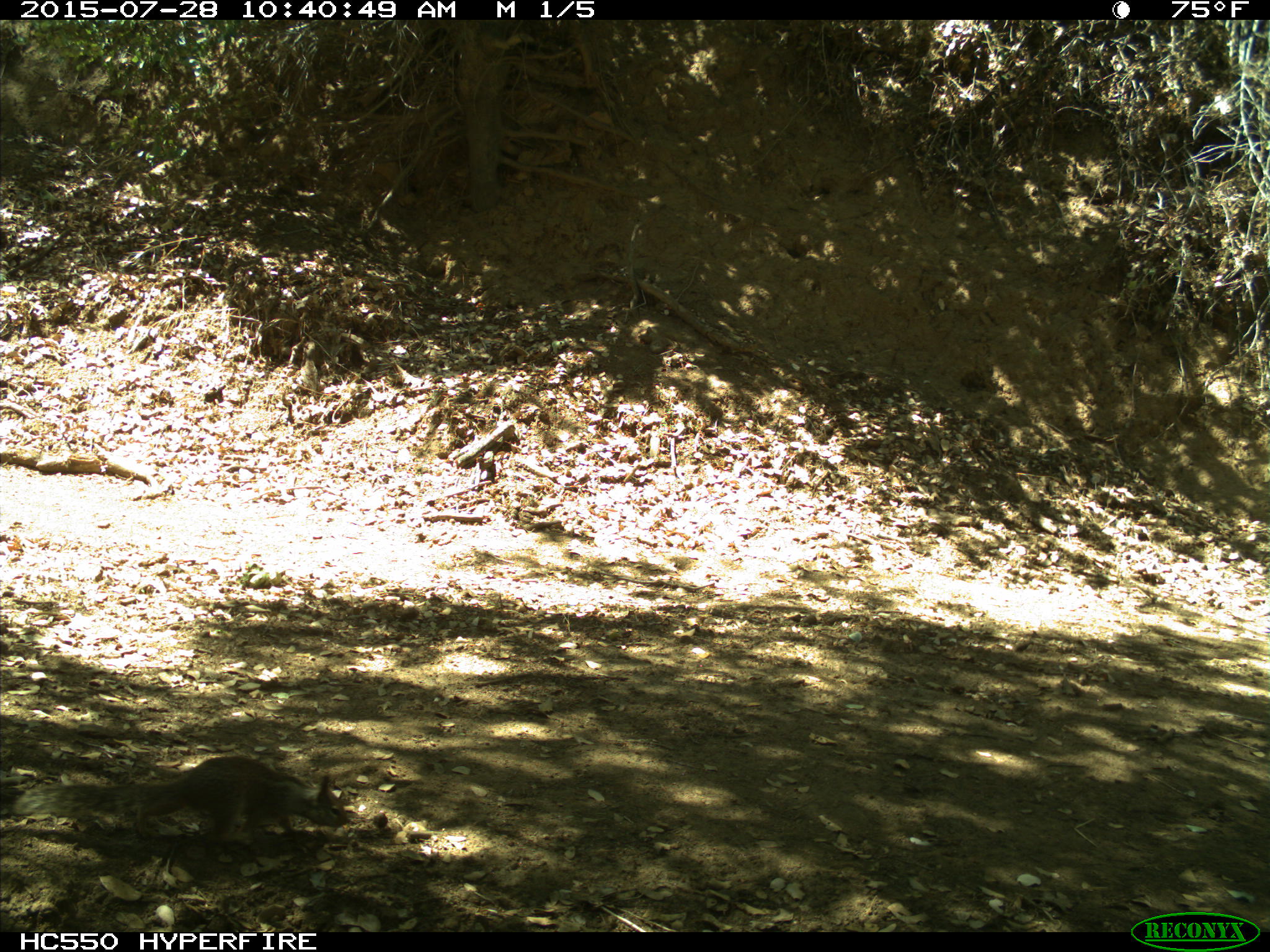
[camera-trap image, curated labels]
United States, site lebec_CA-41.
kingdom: Animalia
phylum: Chordata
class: Mammalia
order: Rodentia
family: Sciuridae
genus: Otospermophilus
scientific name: Otospermophilus beecheyi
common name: california ground squirrel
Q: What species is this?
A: Otospermophilus beecheyi (california ground squirrel).